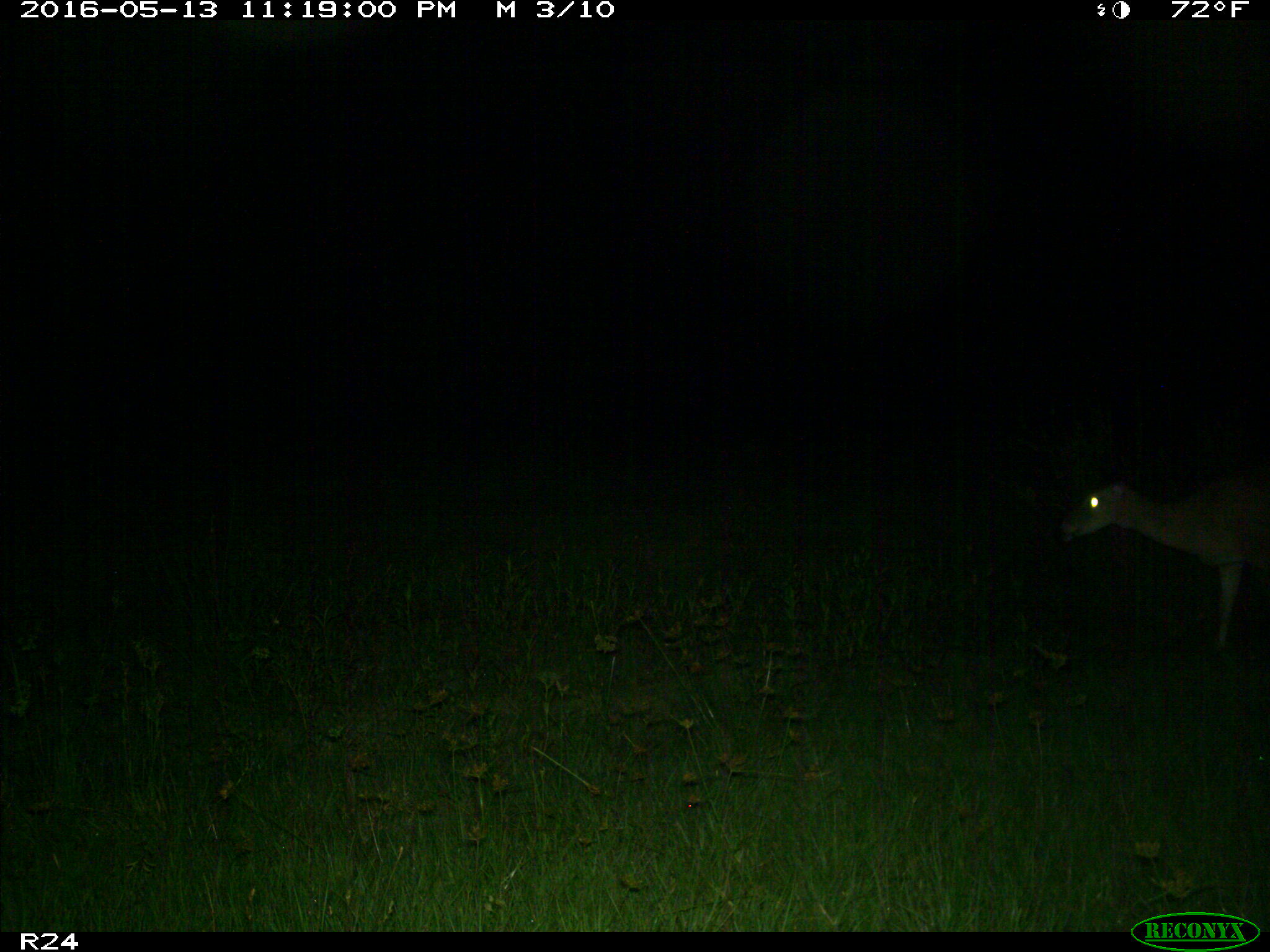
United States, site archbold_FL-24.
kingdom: Animalia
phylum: Chordata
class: Mammalia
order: Artiodactyla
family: Cervidae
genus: Odocoileus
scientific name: Odocoileus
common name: deer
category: unidentified deer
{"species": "unidentified deer (deer) (Odocoileus)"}